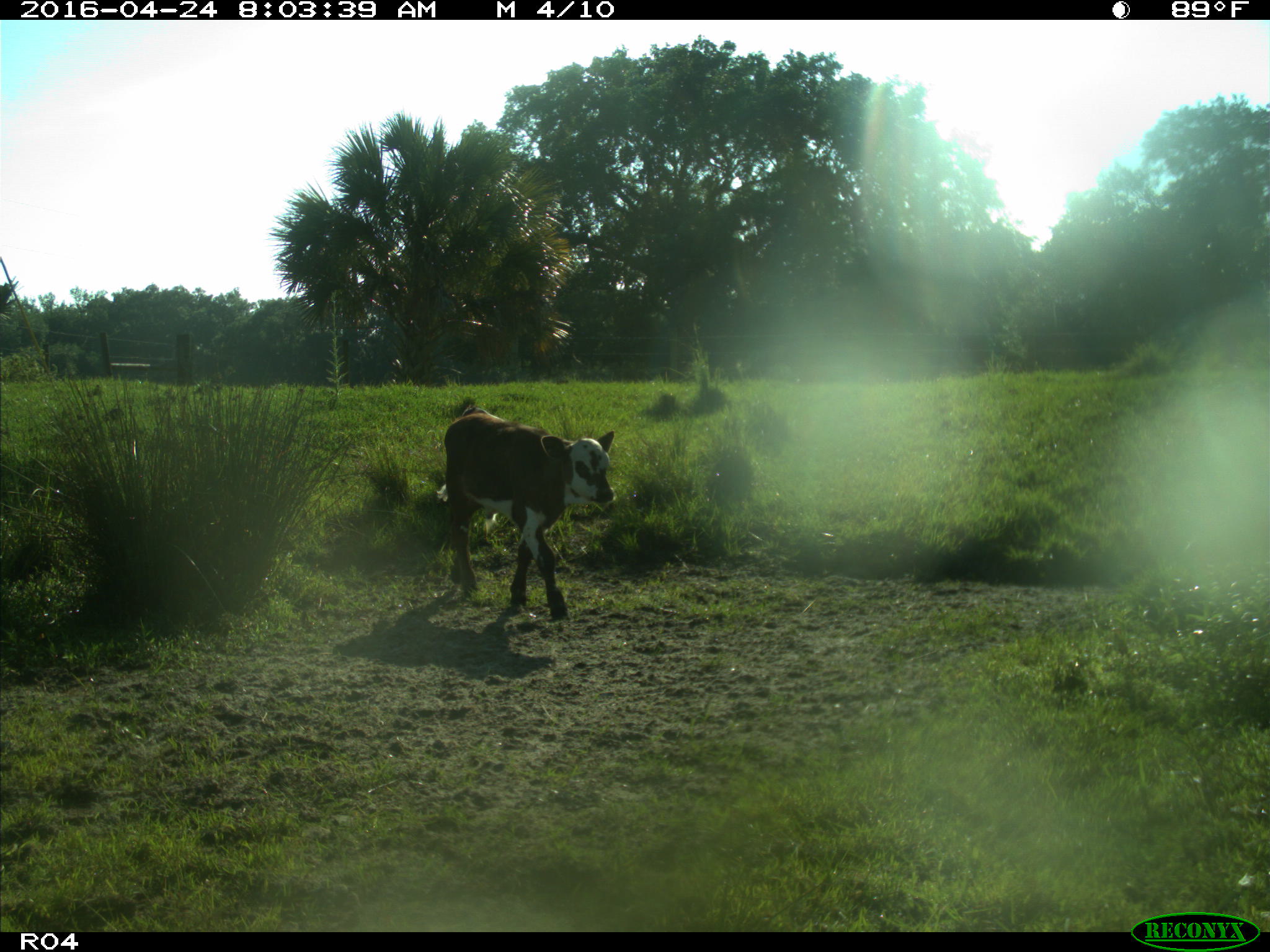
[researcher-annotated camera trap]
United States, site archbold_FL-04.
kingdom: Animalia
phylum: Chordata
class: Mammalia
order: Artiodactyla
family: Bovidae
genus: Bos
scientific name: Bos taurus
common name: domestic cow